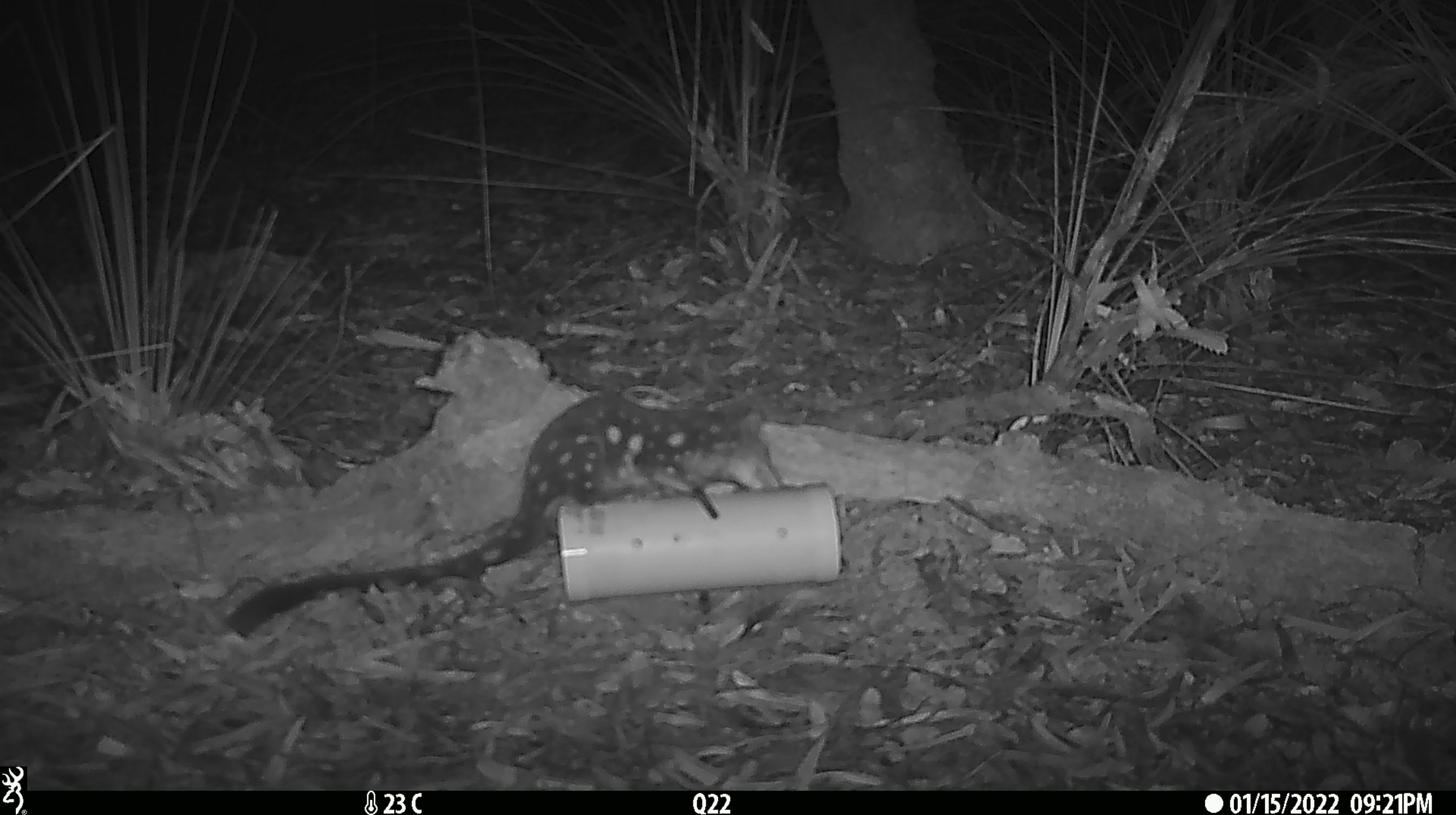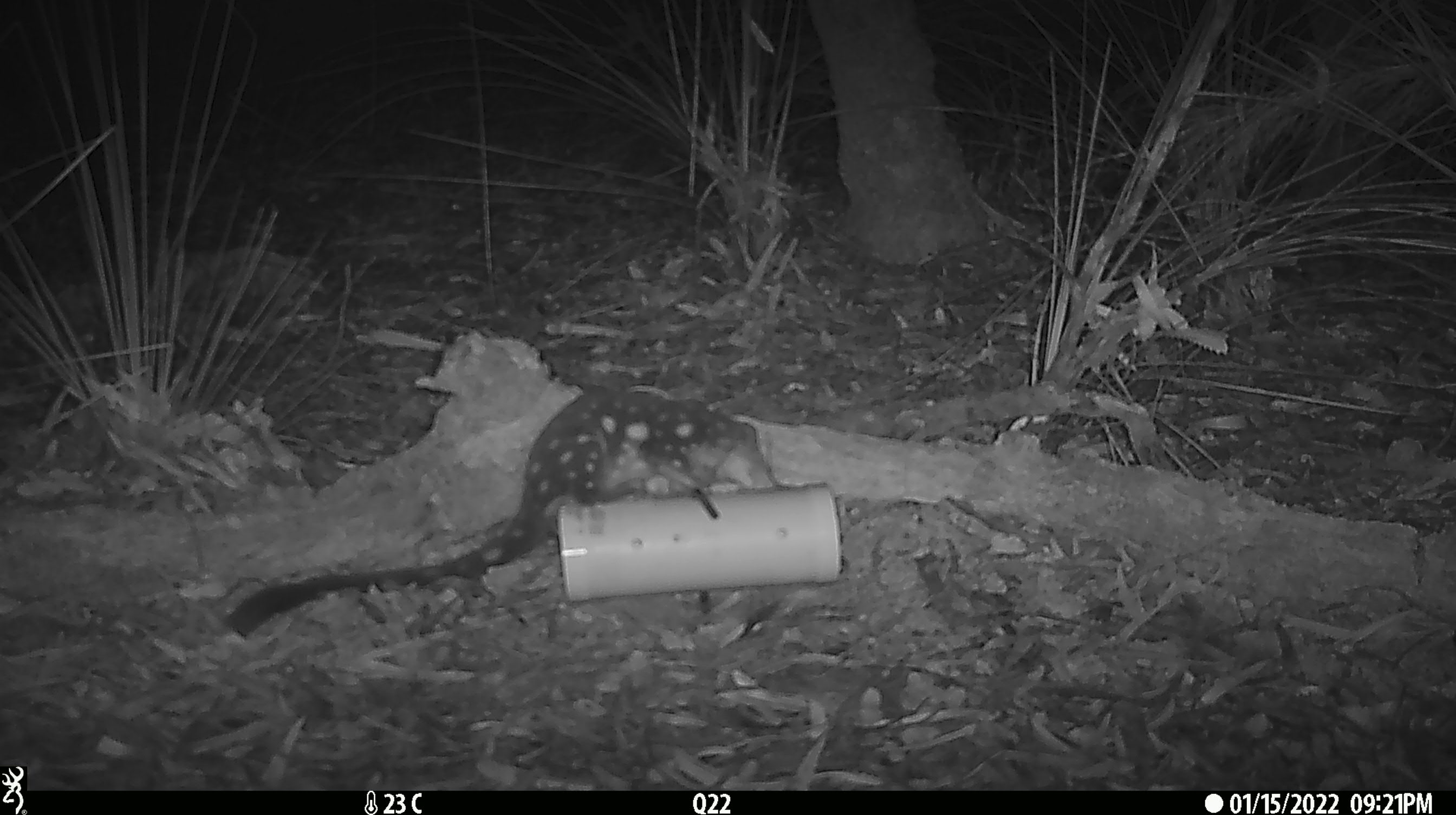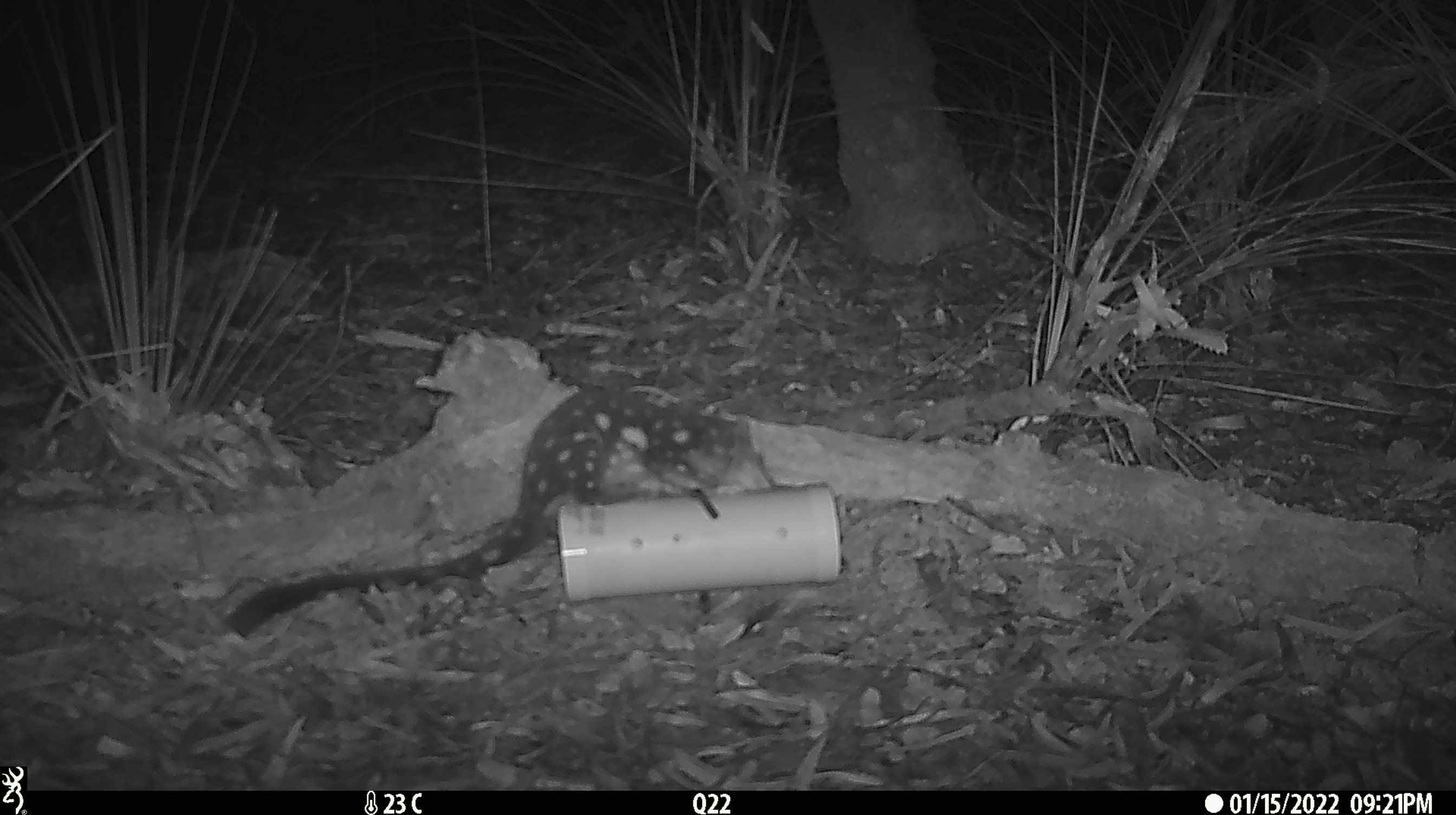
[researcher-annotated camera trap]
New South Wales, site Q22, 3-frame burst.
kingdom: Animalia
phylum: Chordata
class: Mammalia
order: Dasyuromorphia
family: Dasyuridae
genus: Dasyurus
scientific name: Dasyurus maculatus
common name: spotted-tailed quoll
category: quoll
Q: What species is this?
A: Quoll (spotted-tailed quoll) (Dasyurus maculatus).